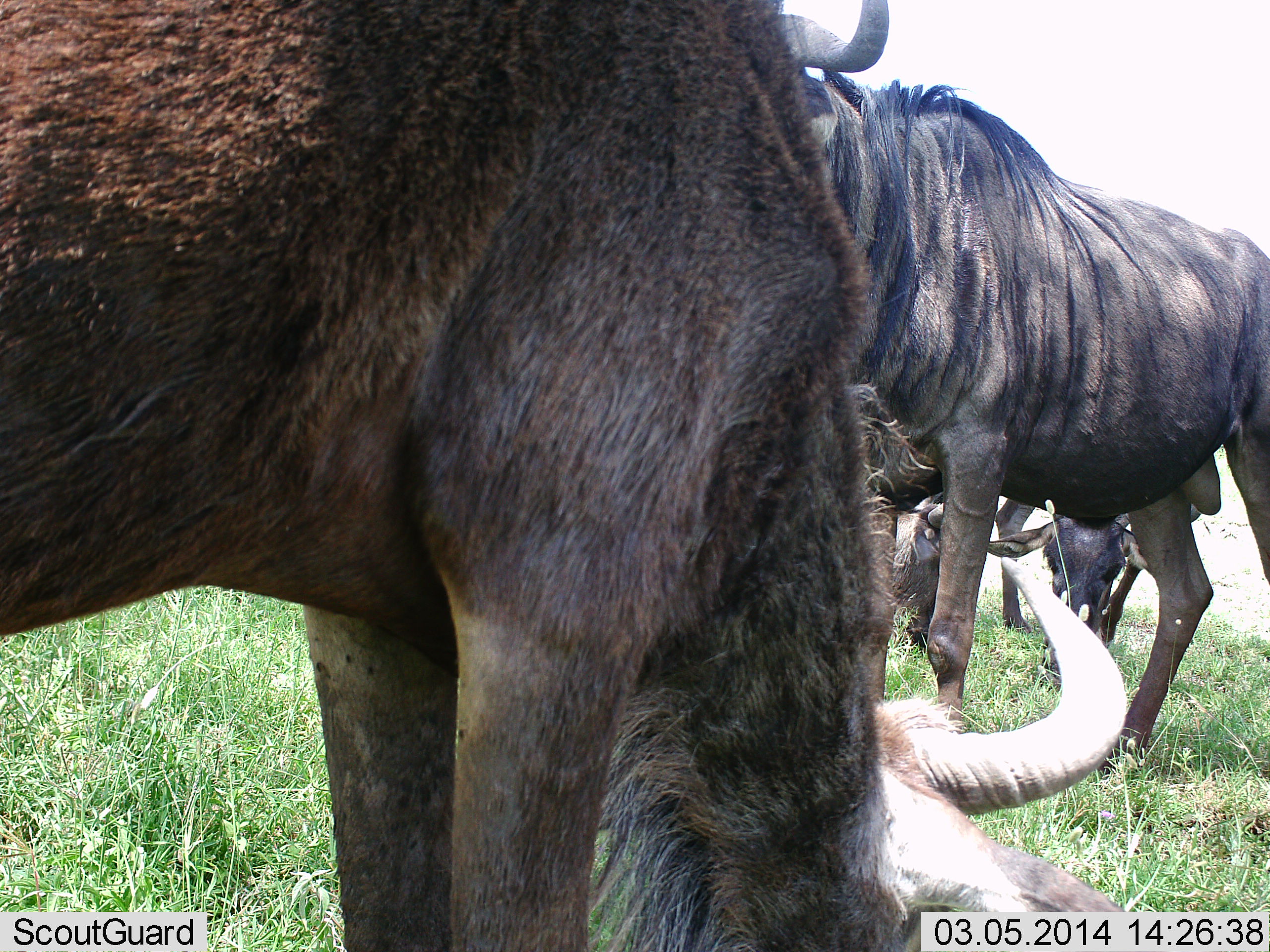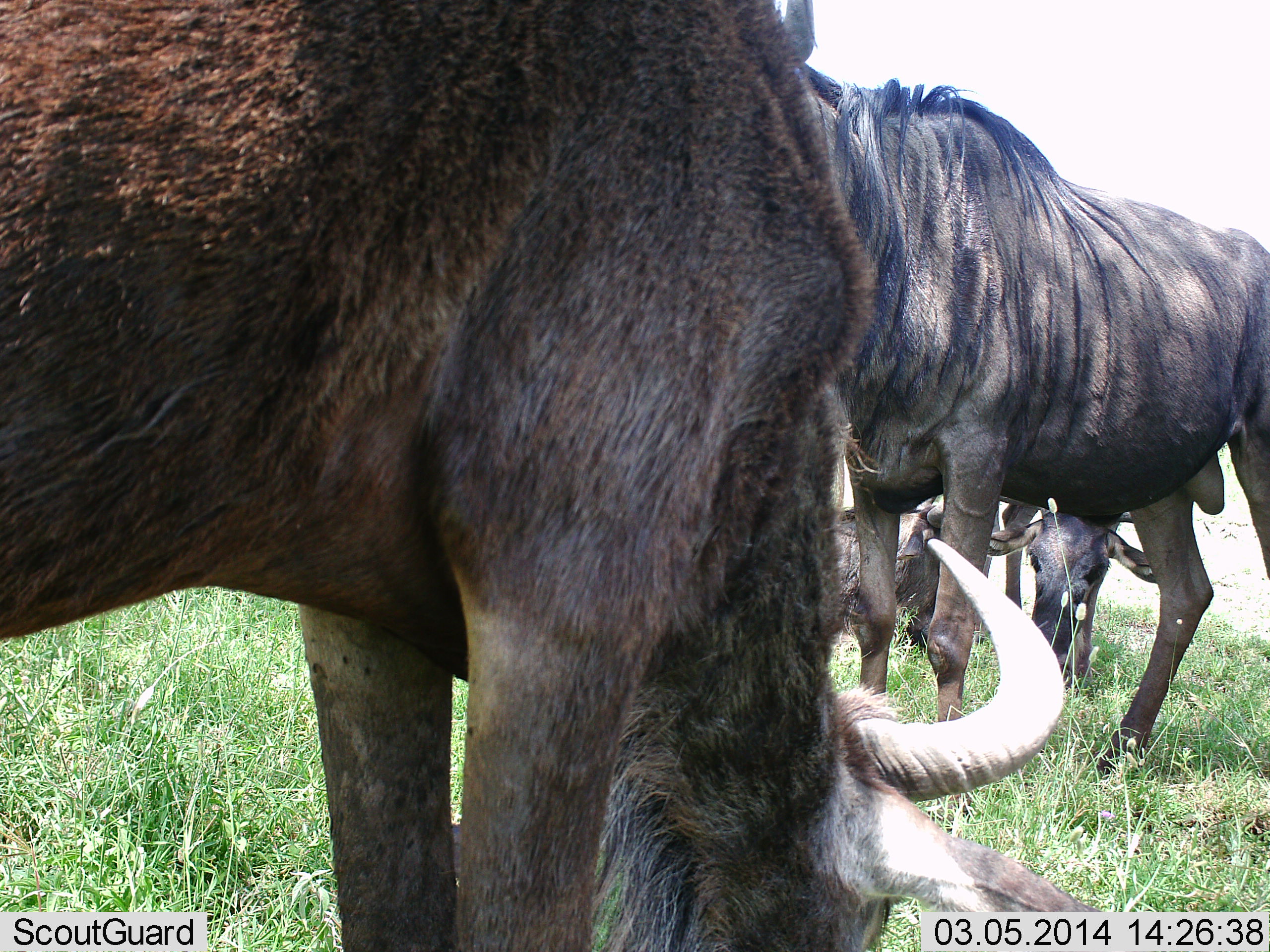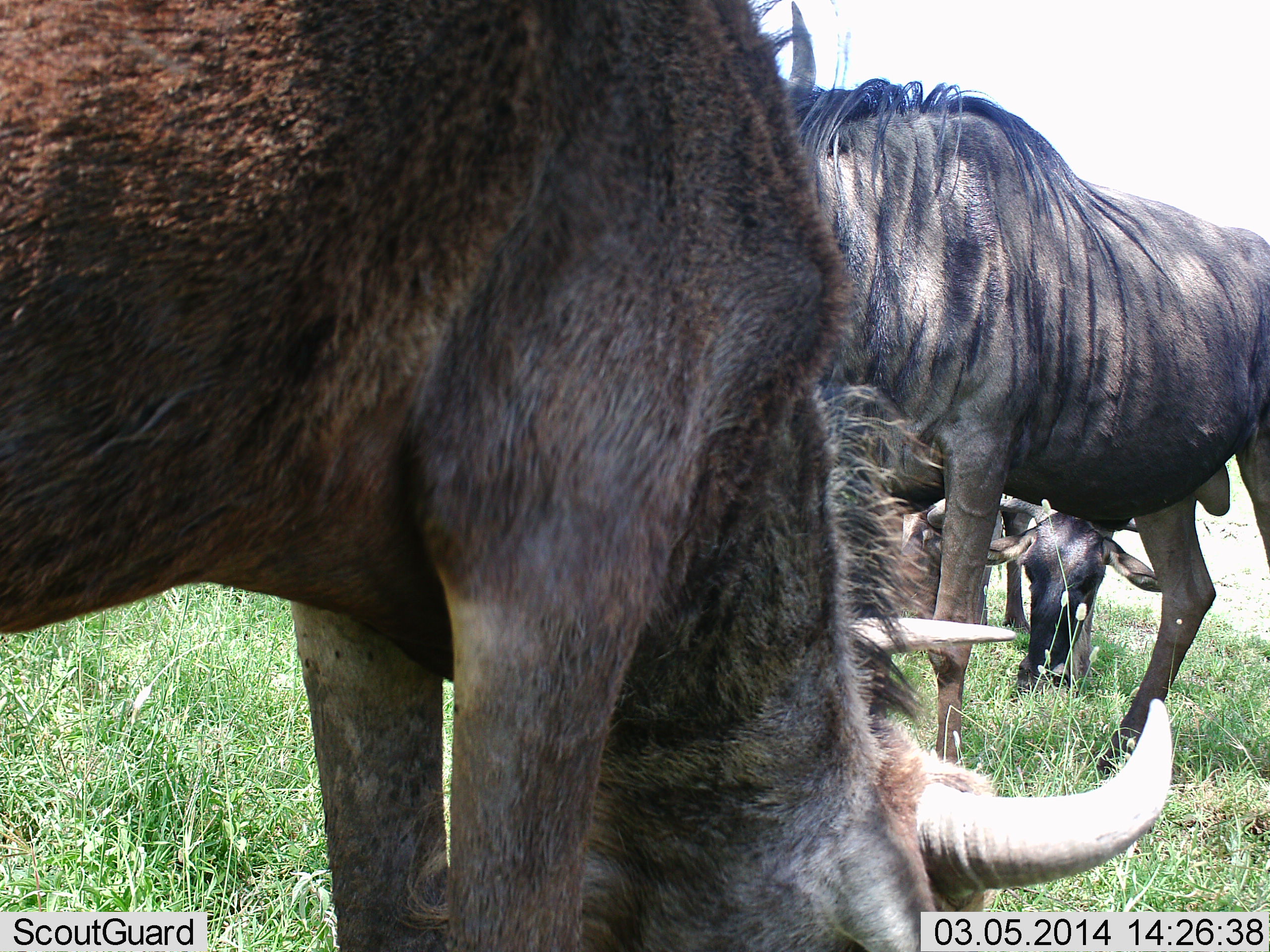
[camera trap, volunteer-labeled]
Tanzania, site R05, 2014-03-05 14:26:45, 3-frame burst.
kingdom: Animalia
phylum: Chordata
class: Mammalia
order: Artiodactyla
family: Bovidae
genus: Connochaetes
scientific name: Connochaetes taurinus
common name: blue wildebeest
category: wildebeest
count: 4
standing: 80%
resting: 20%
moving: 0%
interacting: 0%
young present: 10%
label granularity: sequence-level